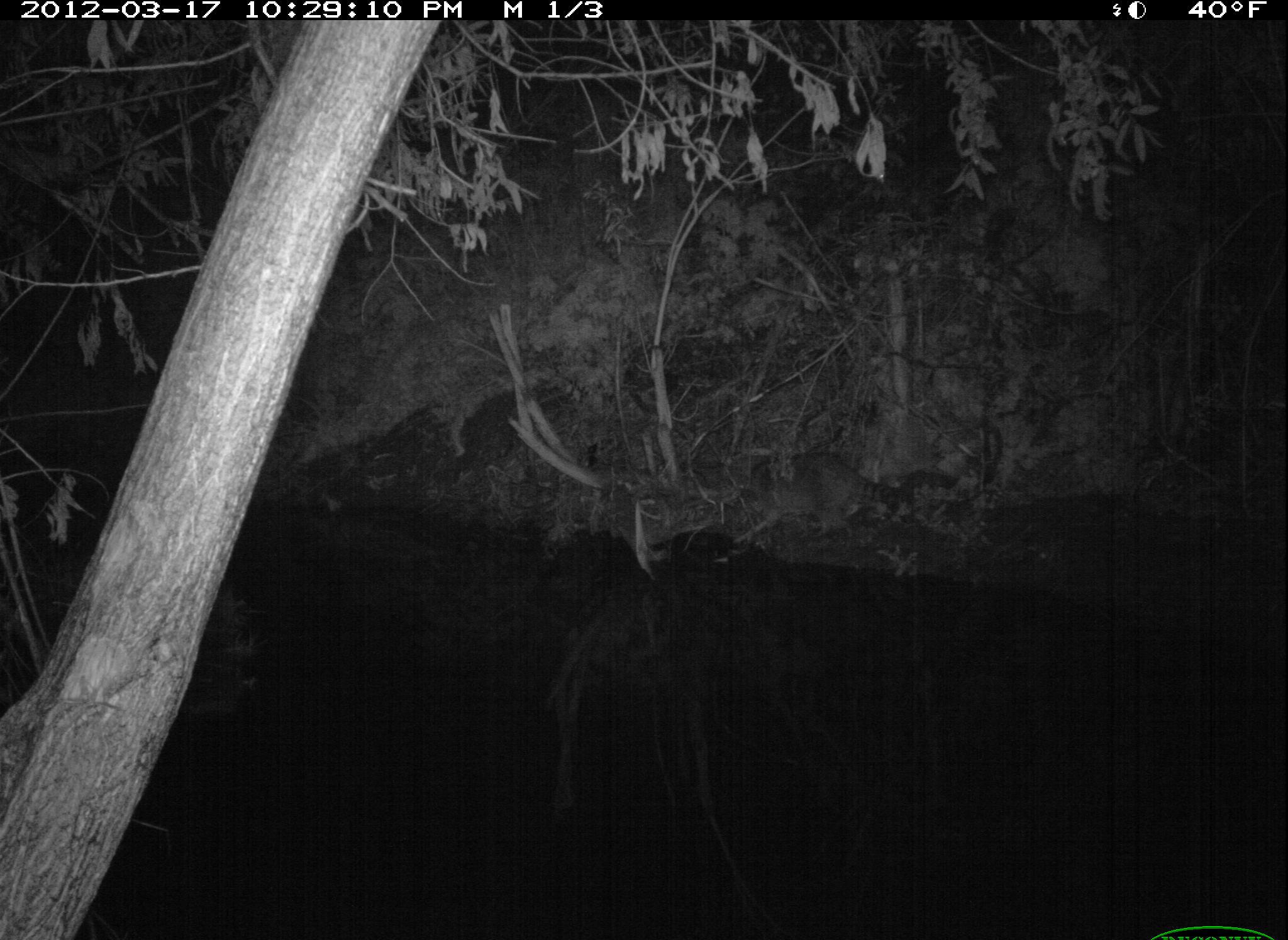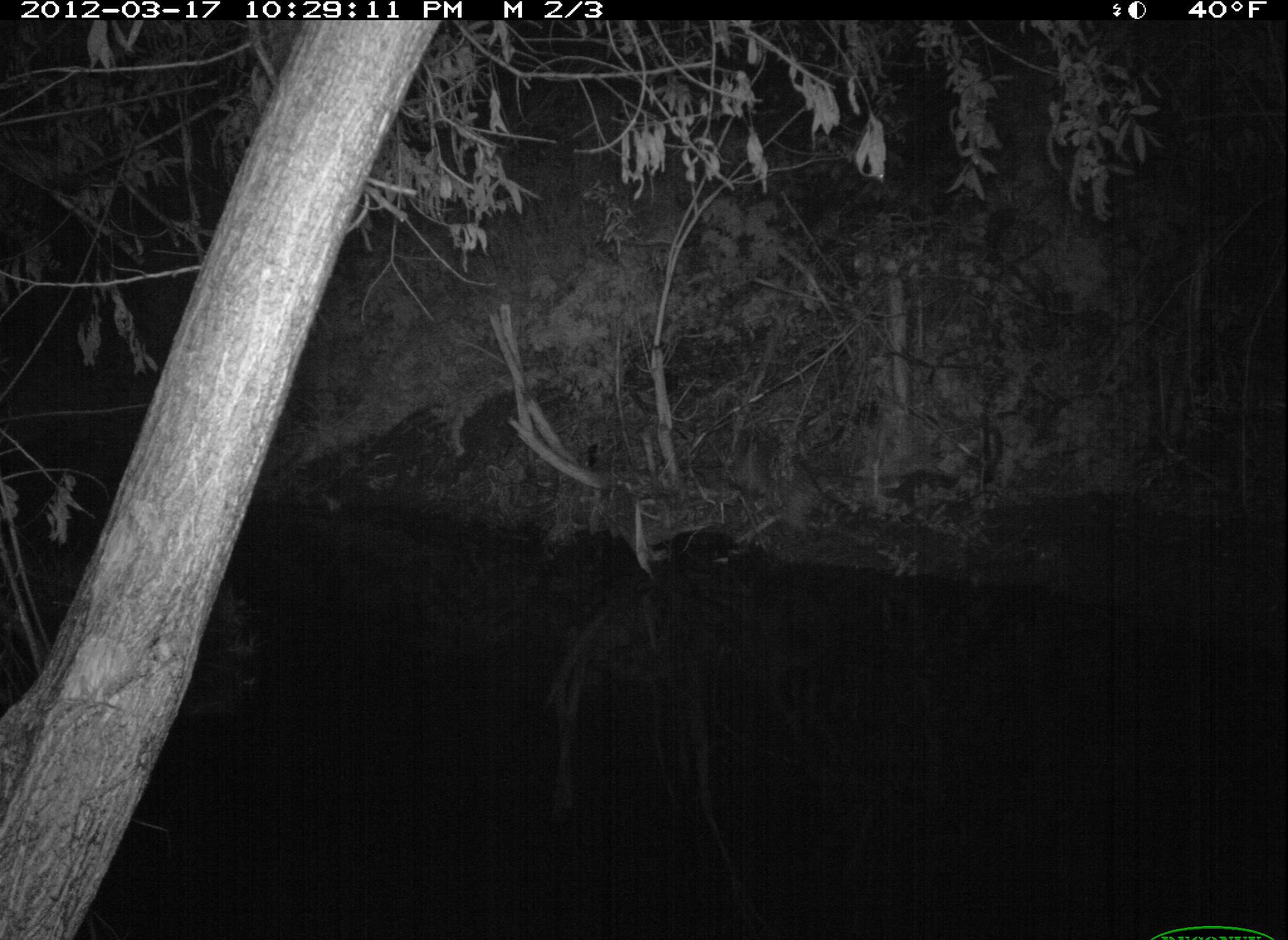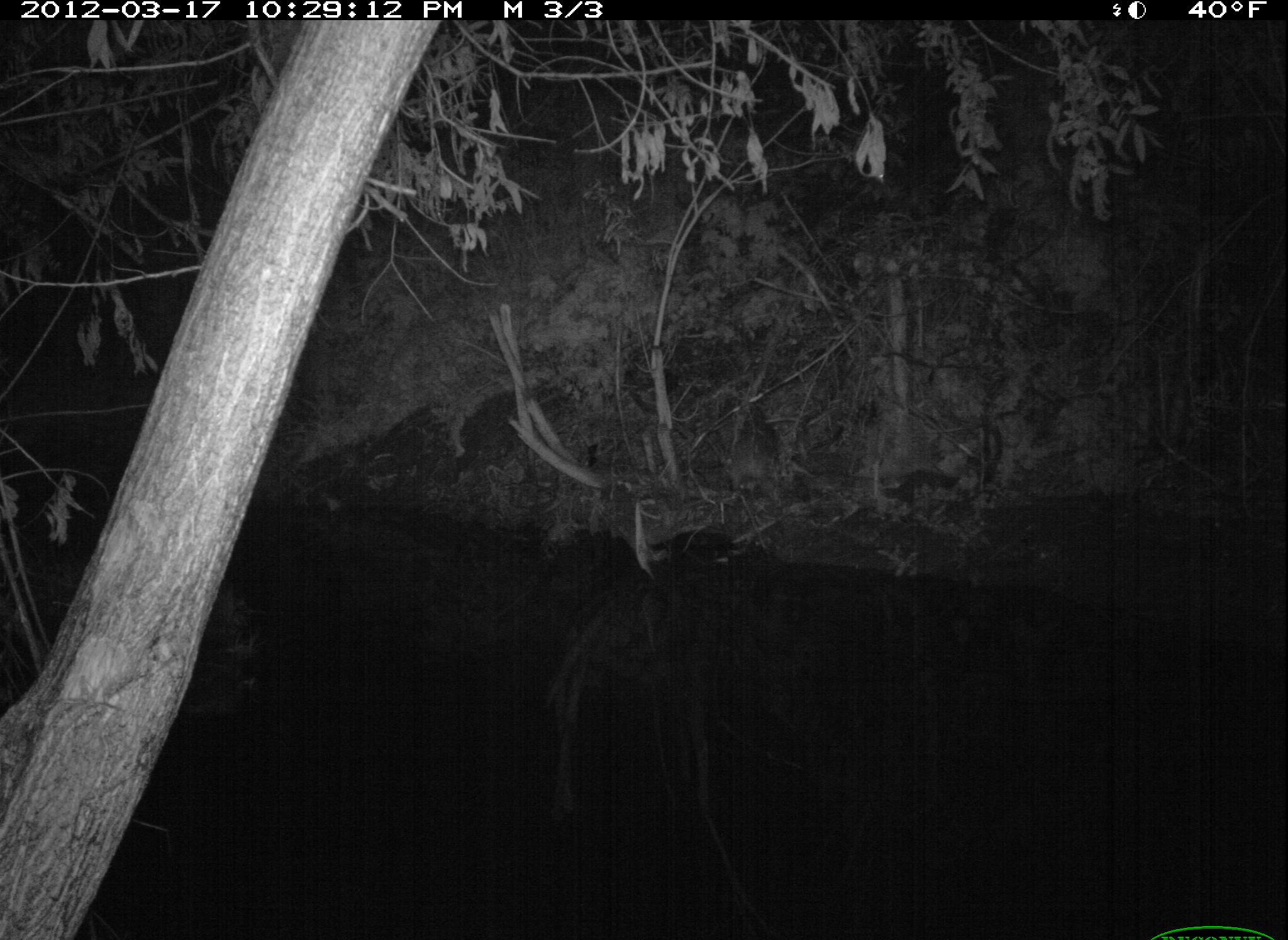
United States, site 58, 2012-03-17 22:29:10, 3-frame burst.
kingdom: Animalia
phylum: Chordata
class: Mammalia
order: Carnivora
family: Procyonidae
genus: Procyon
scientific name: Procyon lotor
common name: raccoon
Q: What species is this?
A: Raccoon (Procyon lotor).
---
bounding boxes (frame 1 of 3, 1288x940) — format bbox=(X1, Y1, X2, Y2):
raccoon: bbox=(738, 451, 899, 540)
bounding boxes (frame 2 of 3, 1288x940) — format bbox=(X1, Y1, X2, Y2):
raccoon: bbox=(713, 423, 851, 540)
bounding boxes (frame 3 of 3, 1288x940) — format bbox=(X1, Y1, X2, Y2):
raccoon: bbox=(713, 393, 789, 511)